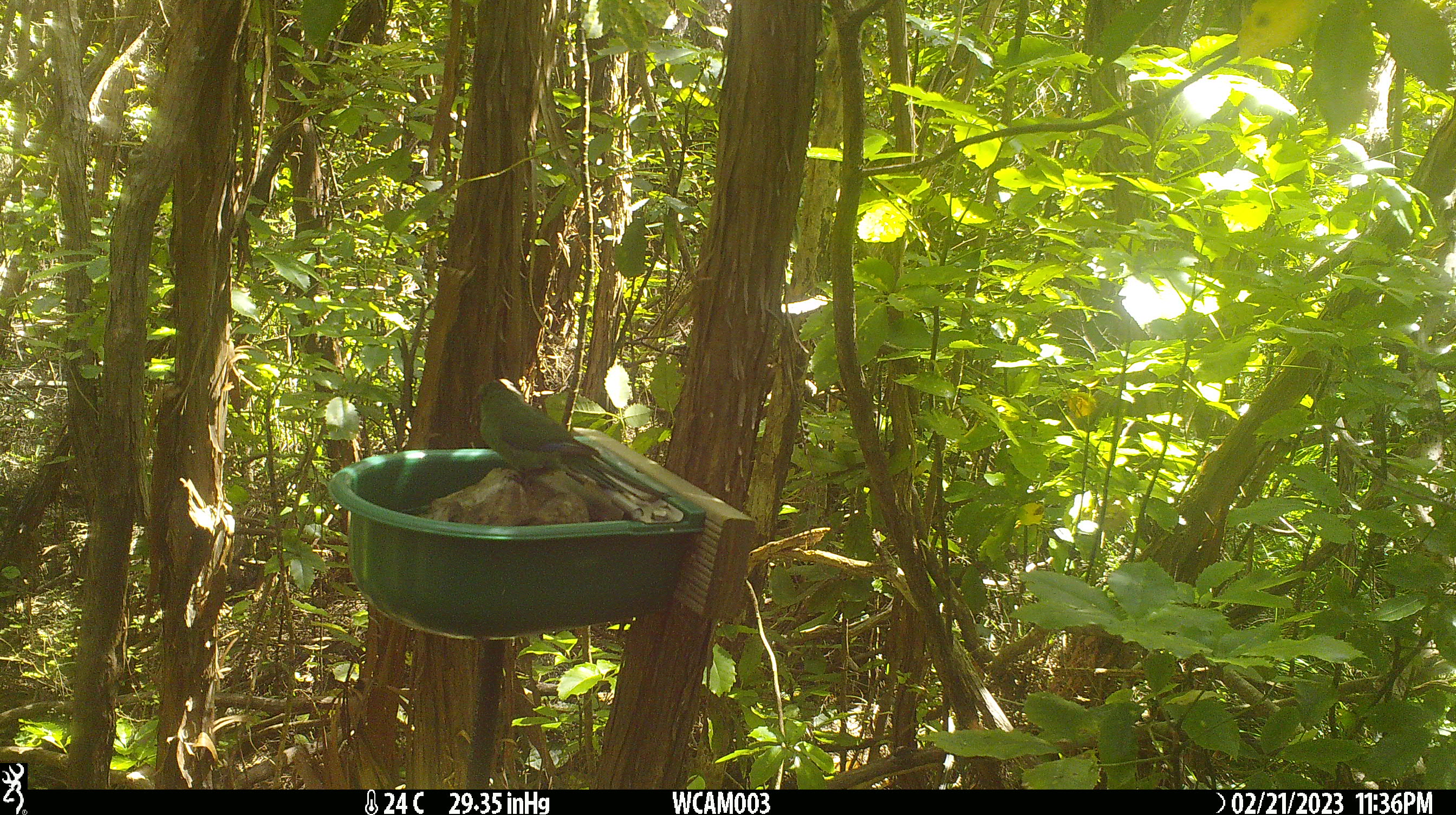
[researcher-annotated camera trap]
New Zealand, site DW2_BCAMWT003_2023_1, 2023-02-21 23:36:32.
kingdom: Animalia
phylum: Chordata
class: Aves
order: Psittaciformes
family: Psittaculidae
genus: Cyanoramphus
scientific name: Cyanoramphus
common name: parakeet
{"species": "parakeet (Cyanoramphus)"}